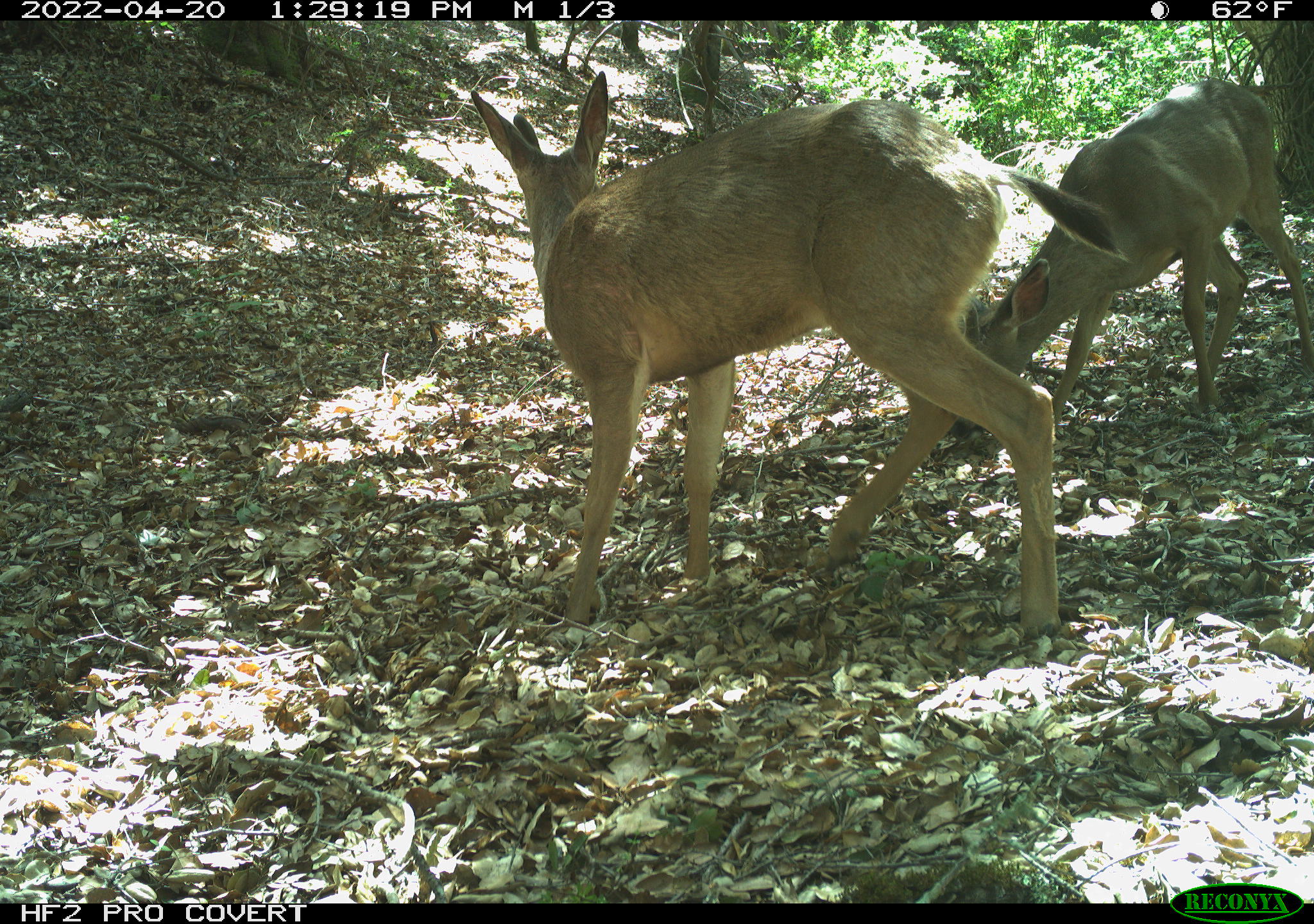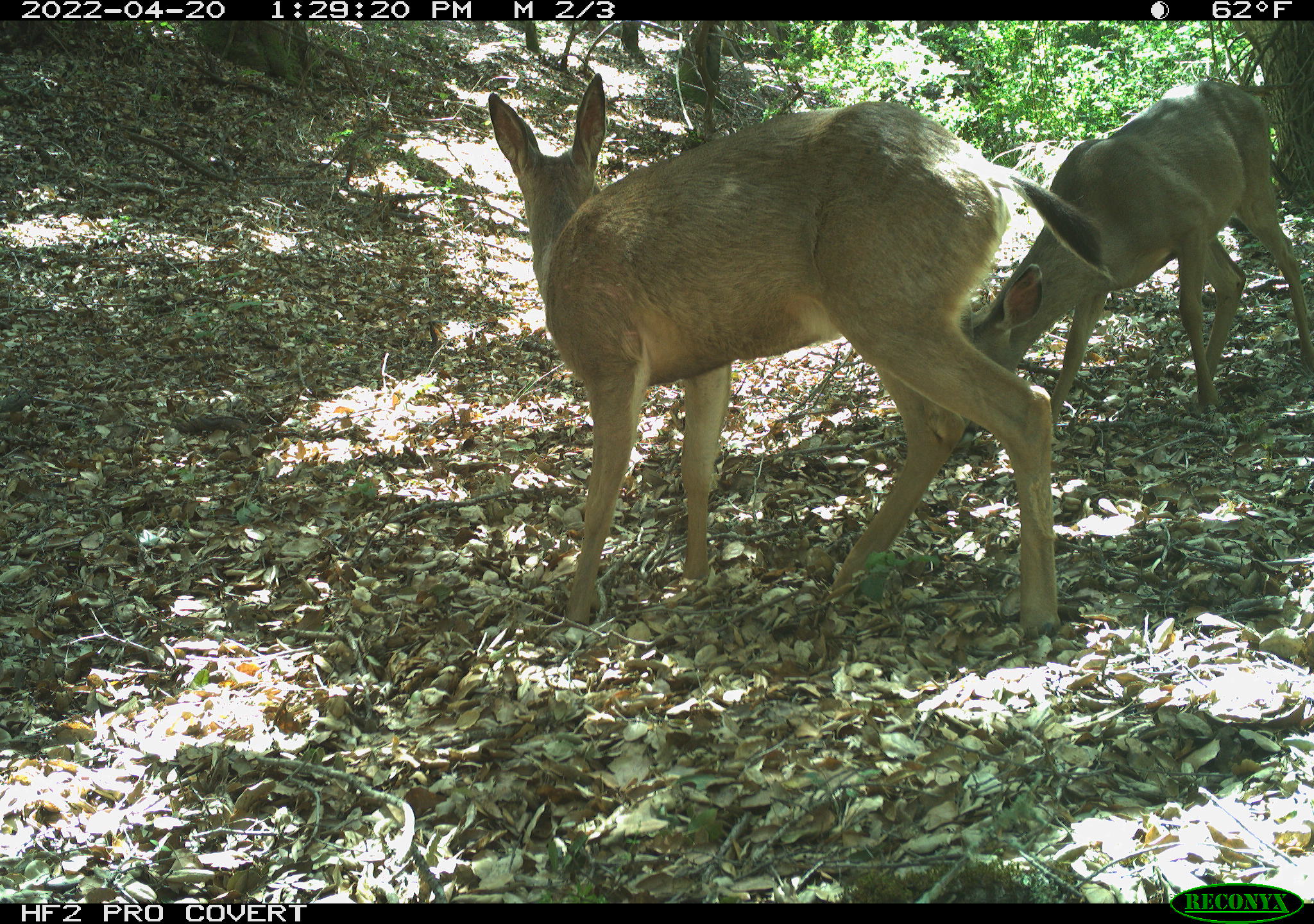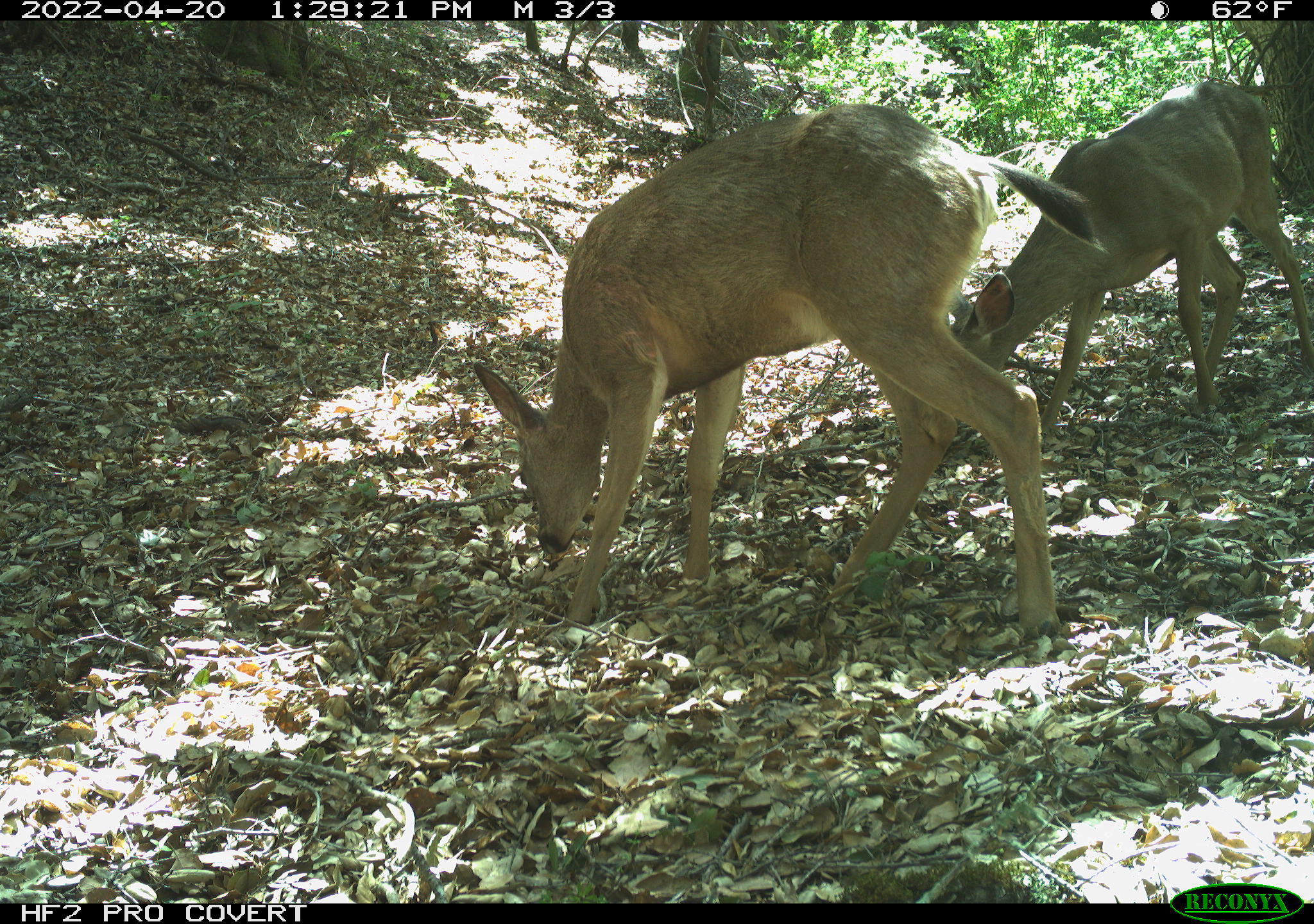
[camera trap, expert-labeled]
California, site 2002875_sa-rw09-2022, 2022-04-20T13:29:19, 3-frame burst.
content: unidentified animal